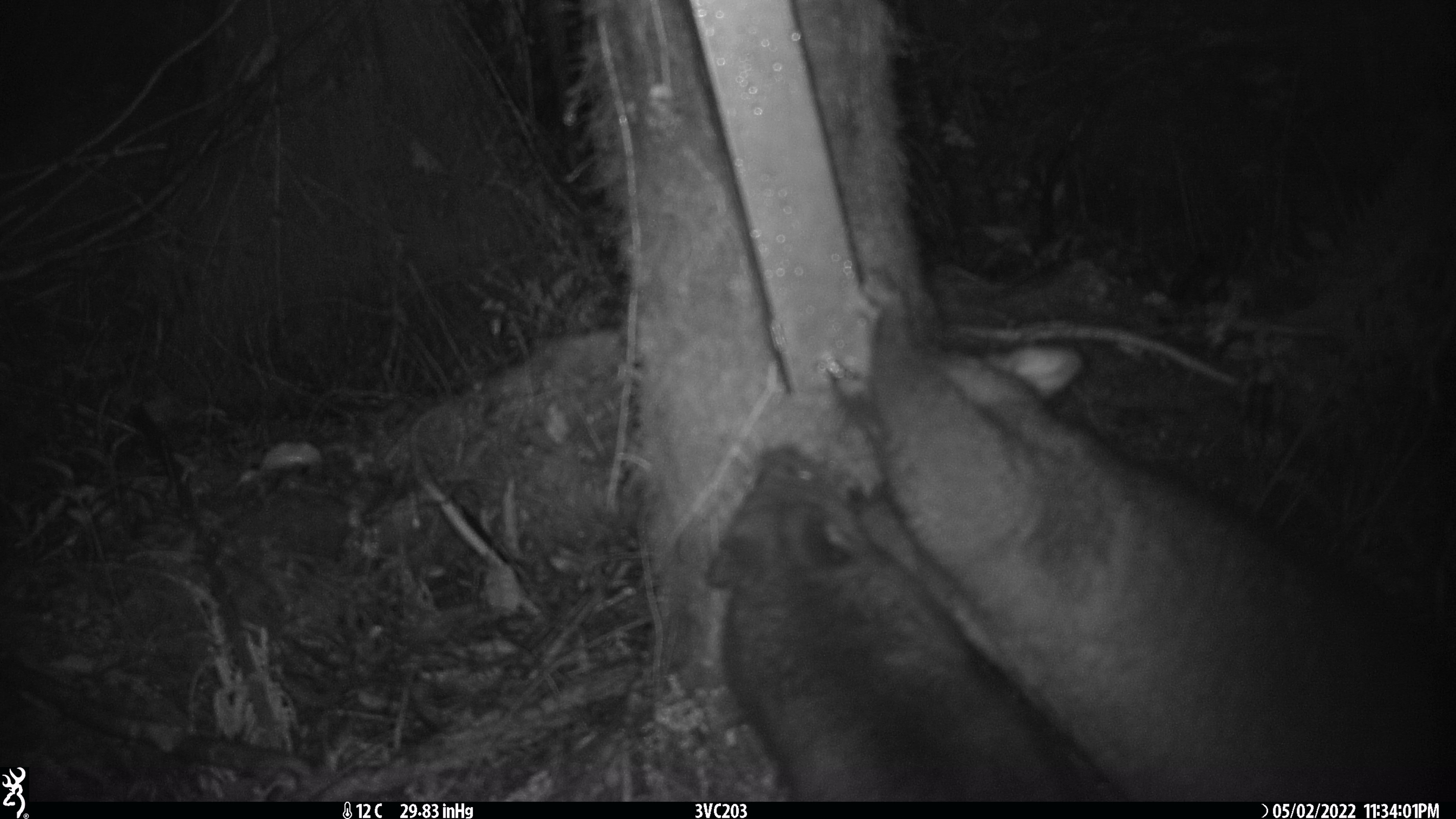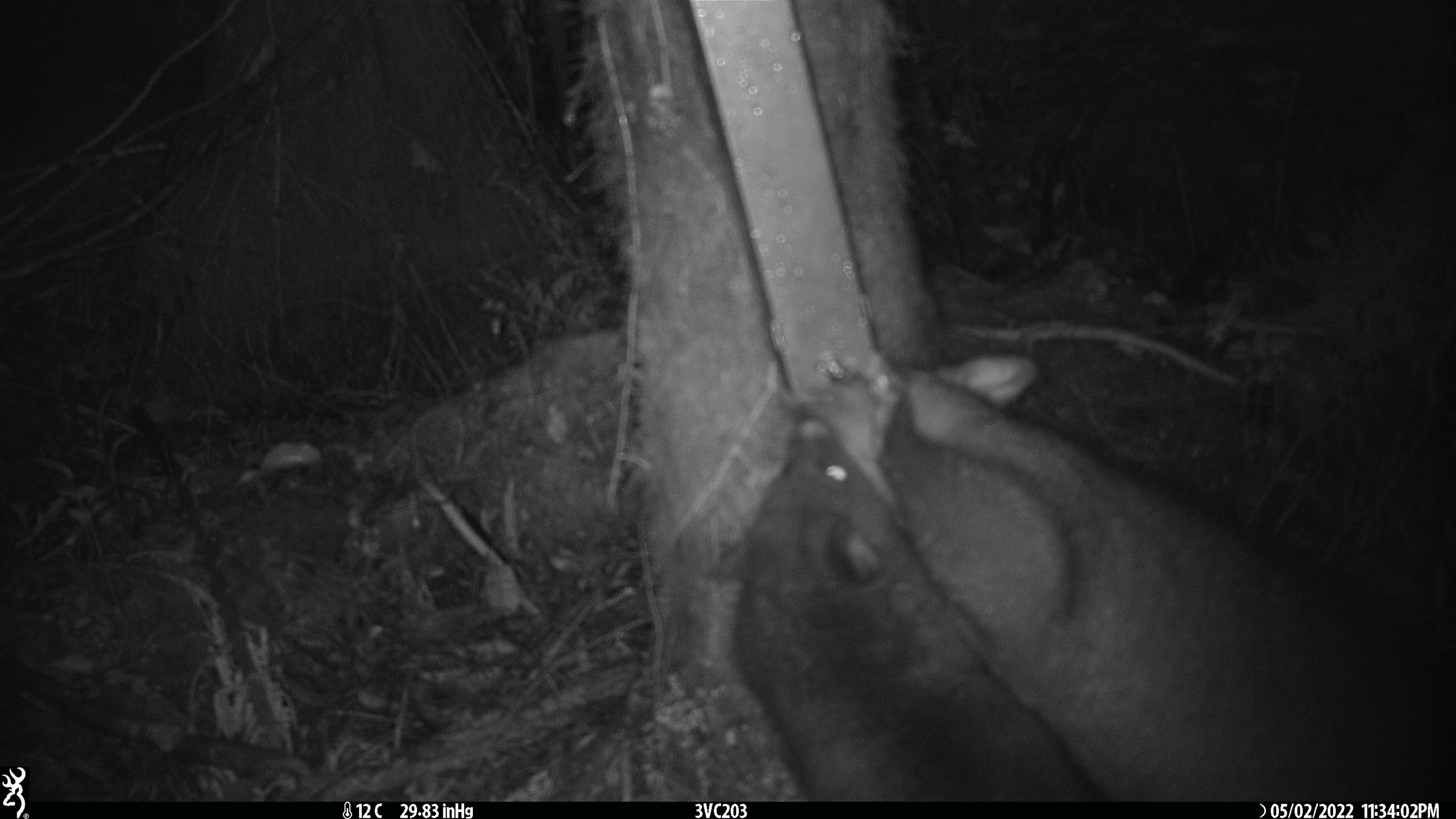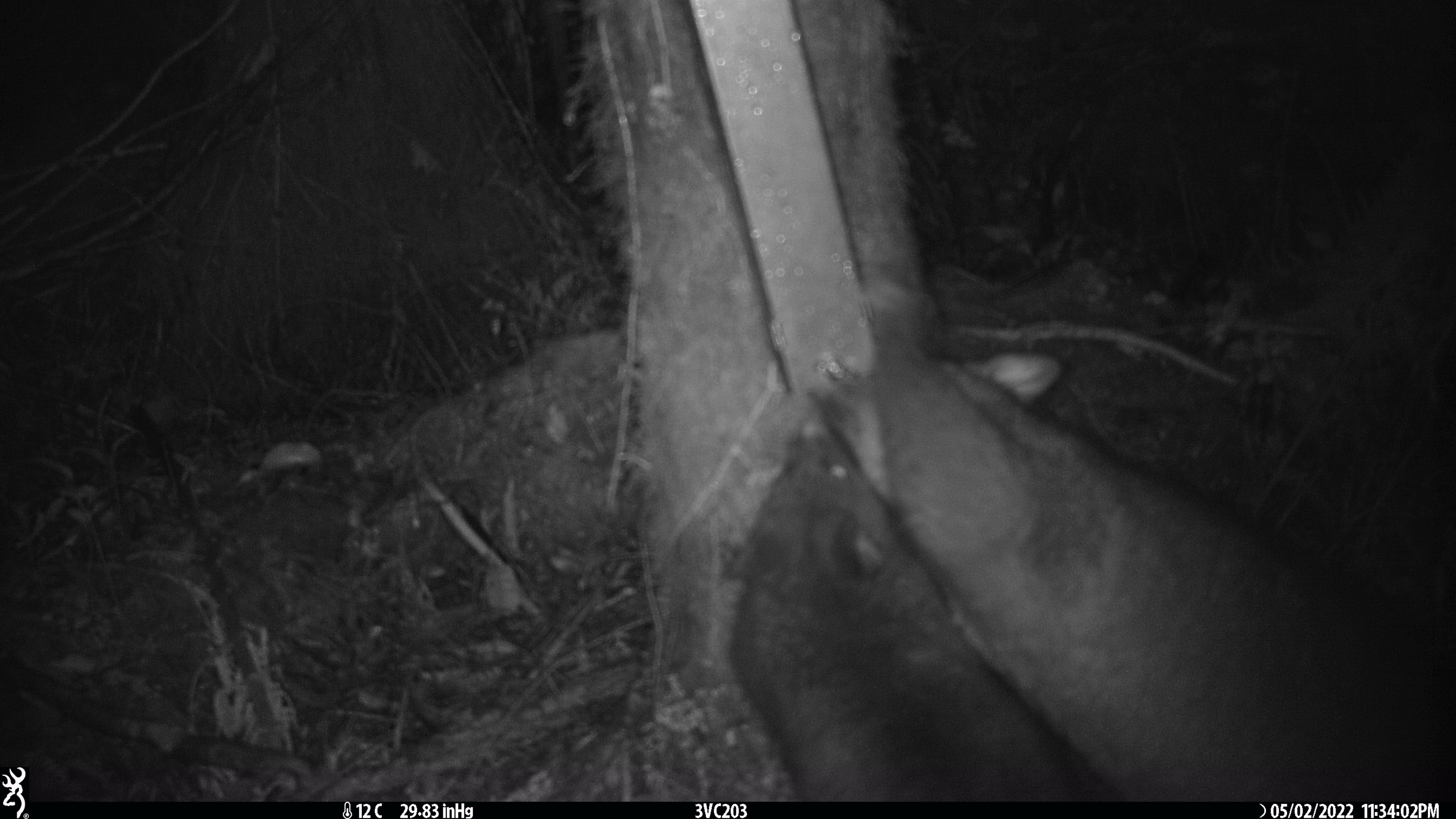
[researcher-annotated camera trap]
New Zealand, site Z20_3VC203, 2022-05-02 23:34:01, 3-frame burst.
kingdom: Animalia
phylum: Chordata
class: Mammalia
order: Diprotodontia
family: Phalangeridae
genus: Trichosurus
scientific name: Trichosurus vulpecula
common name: common brushtail possum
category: possum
Possum (common brushtail possum) (Trichosurus vulpecula).